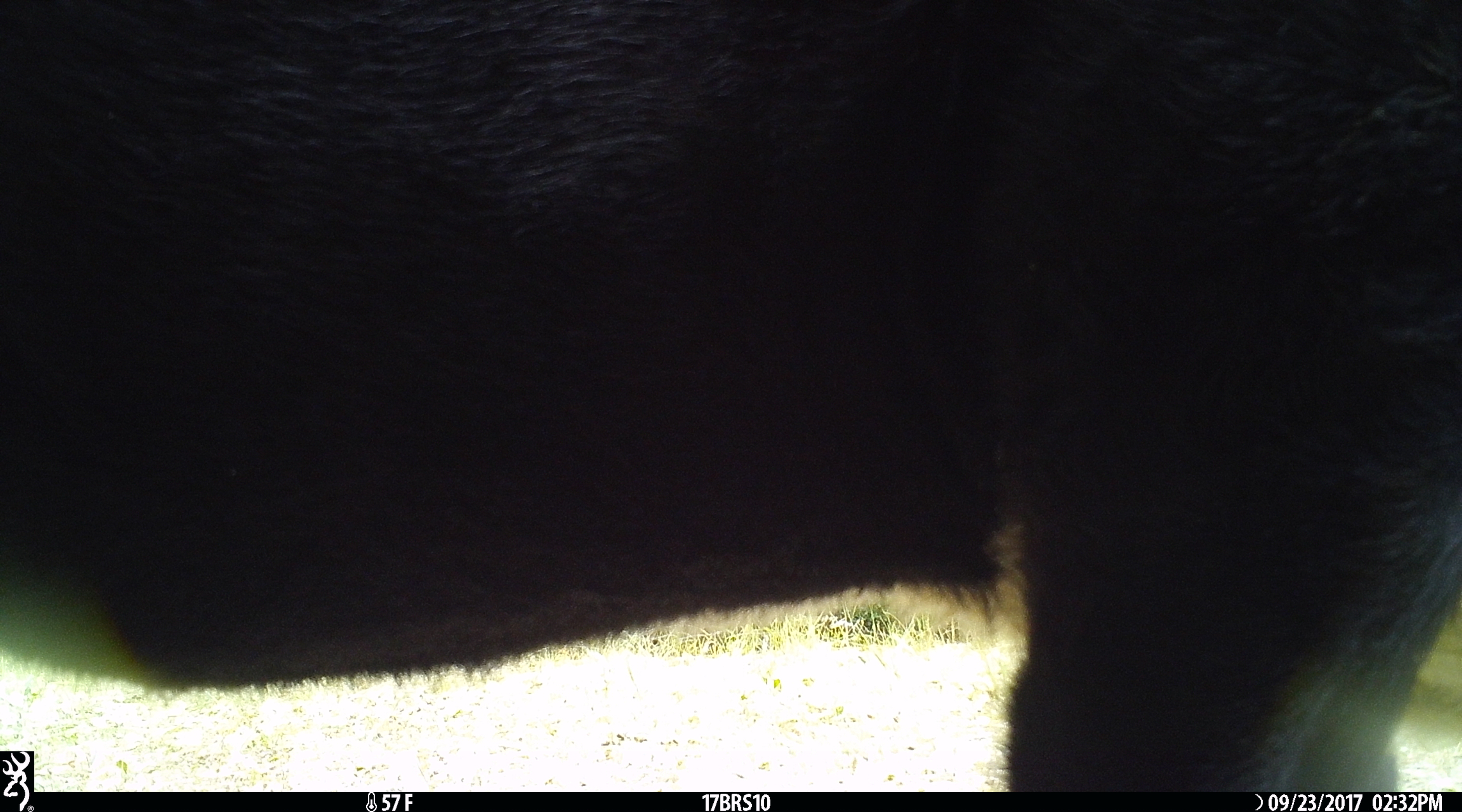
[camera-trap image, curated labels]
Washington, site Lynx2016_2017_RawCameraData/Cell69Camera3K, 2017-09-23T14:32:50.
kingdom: Animalia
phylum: Chordata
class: Mammalia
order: Artiodactyla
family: Bovidae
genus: Bos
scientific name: Bos taurus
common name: domestic cattle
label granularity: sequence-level